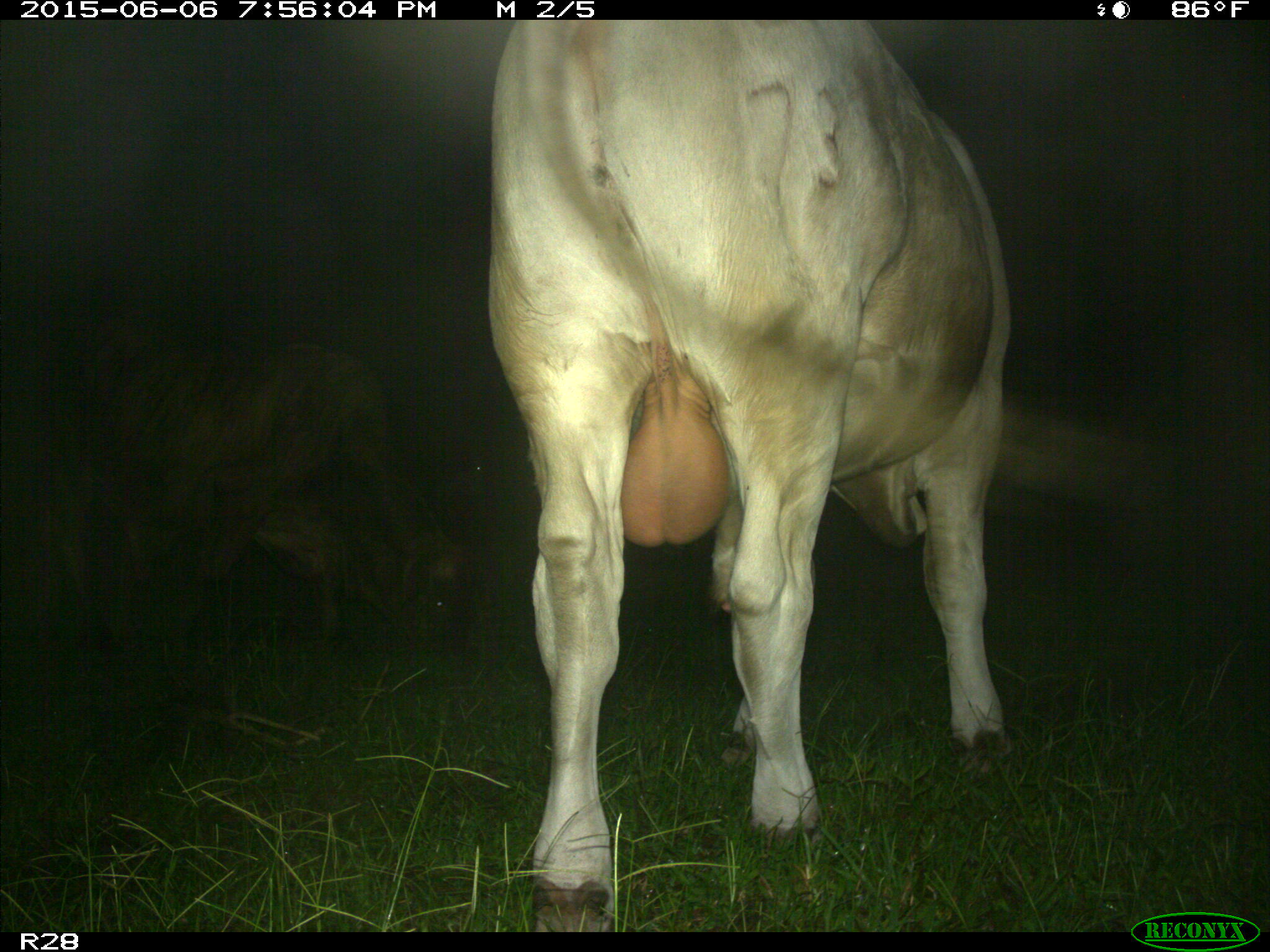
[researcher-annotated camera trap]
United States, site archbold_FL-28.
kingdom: Animalia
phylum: Chordata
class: Mammalia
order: Artiodactyla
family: Bovidae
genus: Bos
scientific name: Bos taurus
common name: domestic cow